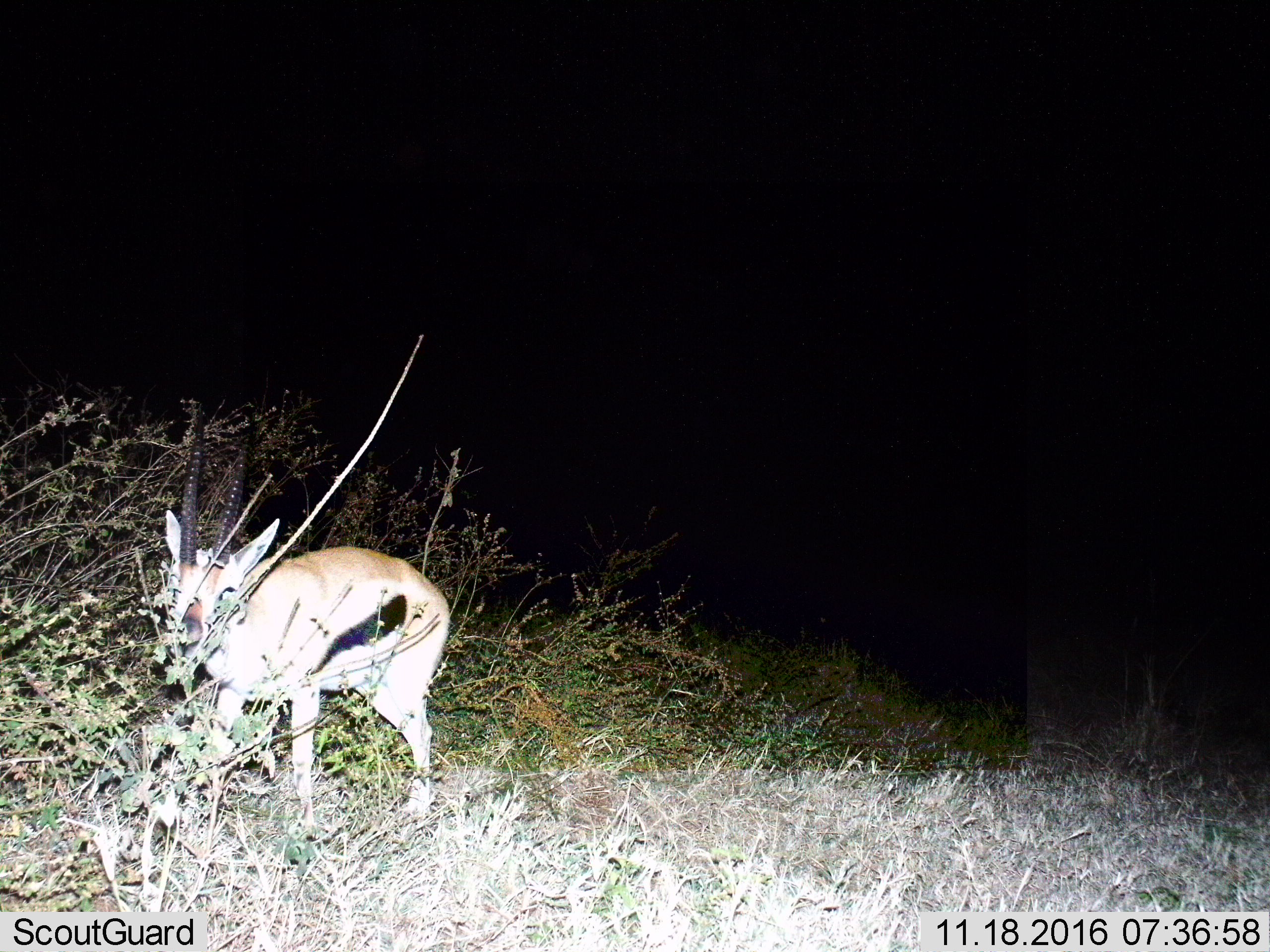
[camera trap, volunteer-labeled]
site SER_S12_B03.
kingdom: Animalia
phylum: Chordata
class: Mammalia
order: Artiodactyla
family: Bovidae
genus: Eudorcas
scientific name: Eudorcas thomsonii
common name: thomson's gazelle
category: gazellethomsons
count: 1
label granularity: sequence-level